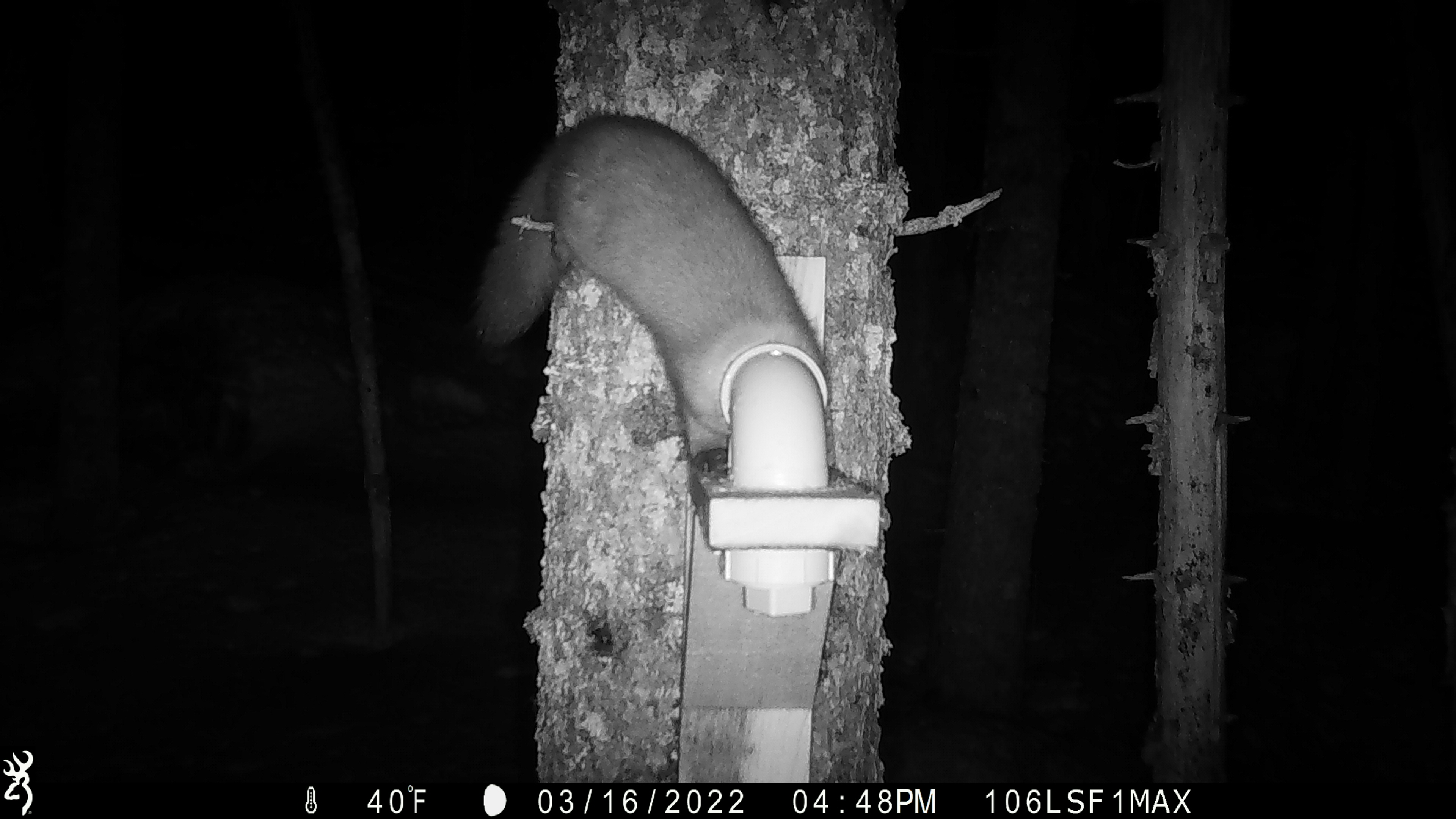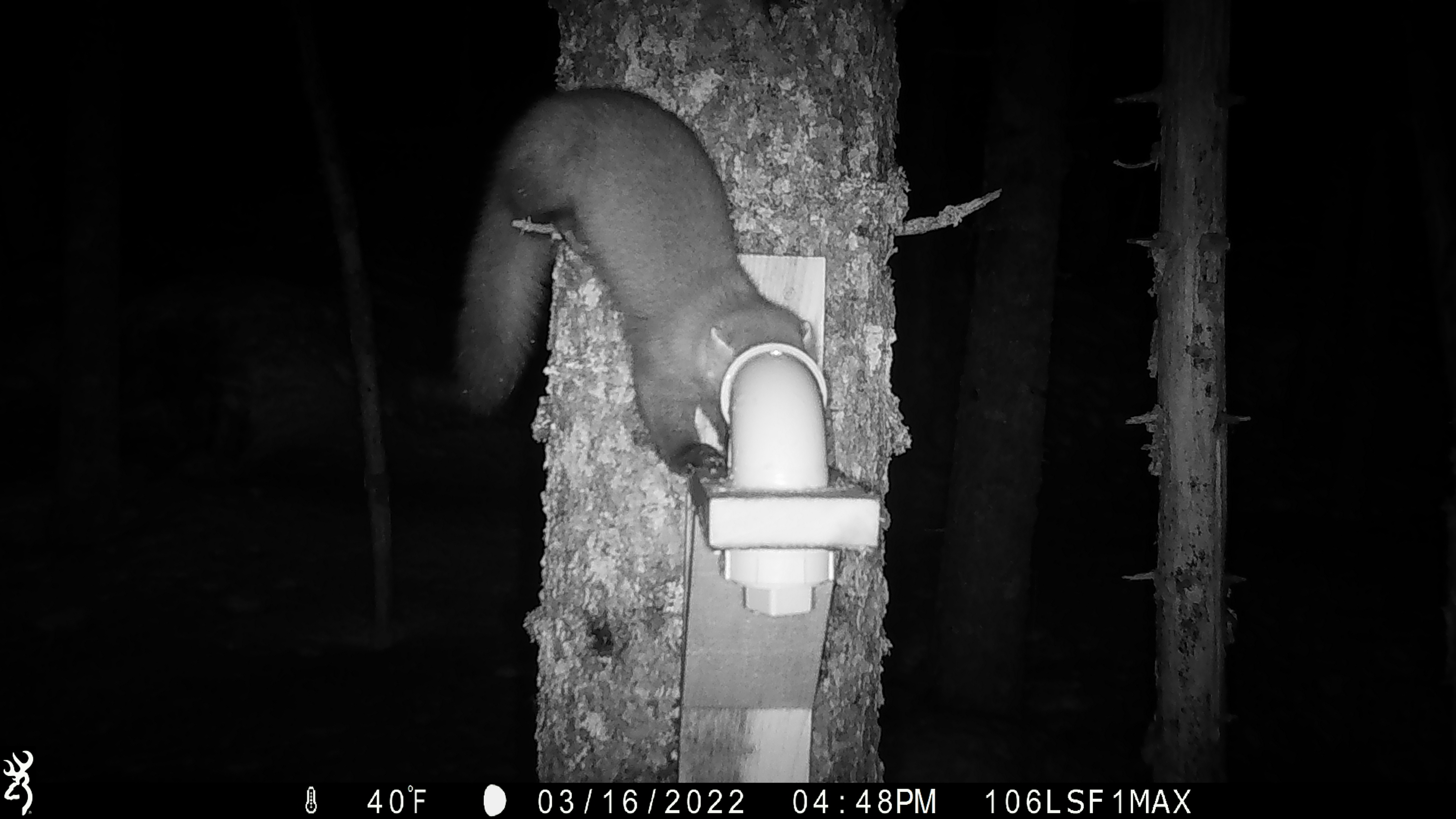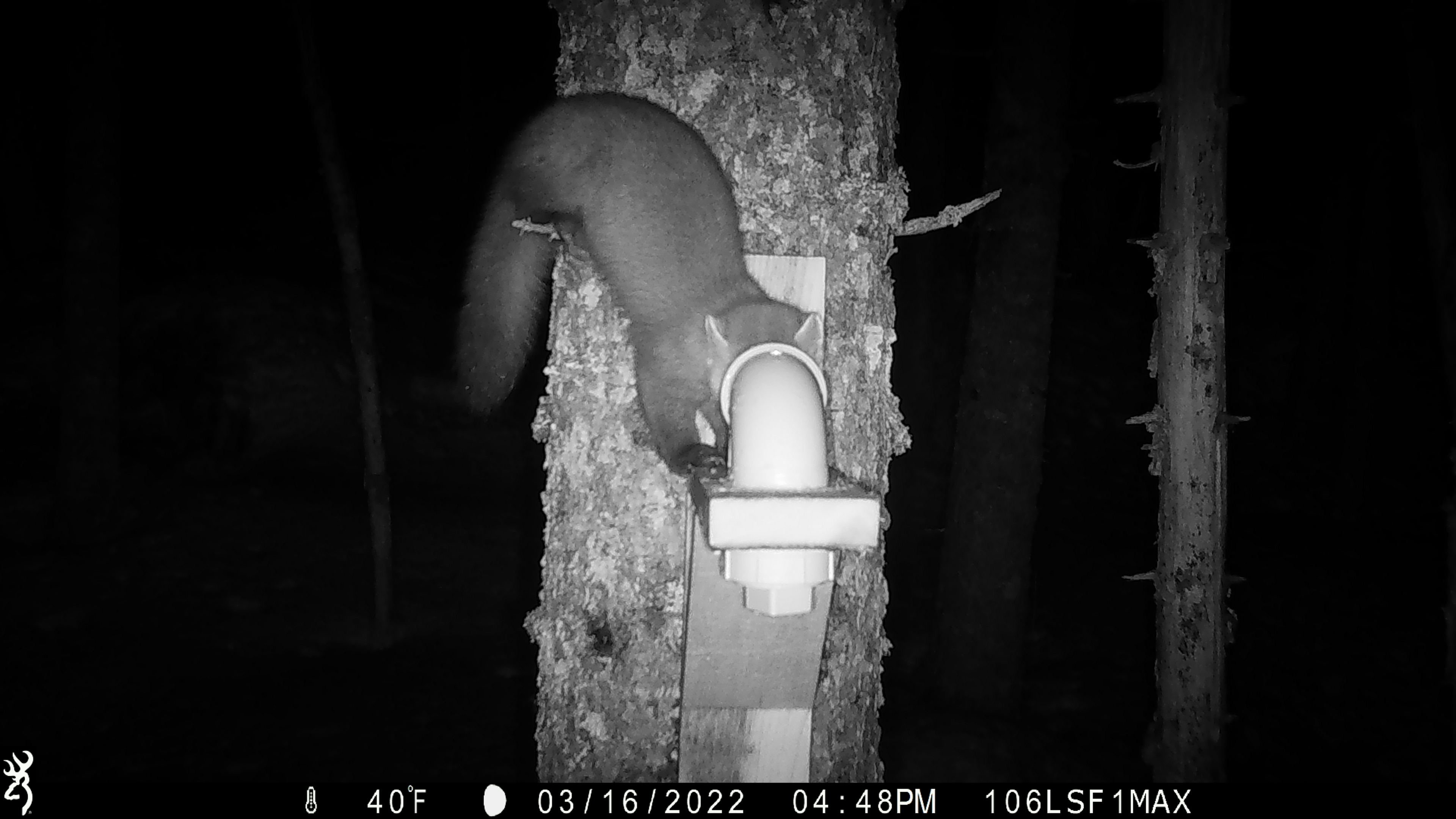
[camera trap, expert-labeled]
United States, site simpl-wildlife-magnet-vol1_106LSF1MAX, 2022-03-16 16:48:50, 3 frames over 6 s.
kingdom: Animalia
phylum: Chordata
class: Mammalia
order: Carnivora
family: Mustelidae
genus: Martes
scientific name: Martes americana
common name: american marten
American marten (Martes americana).